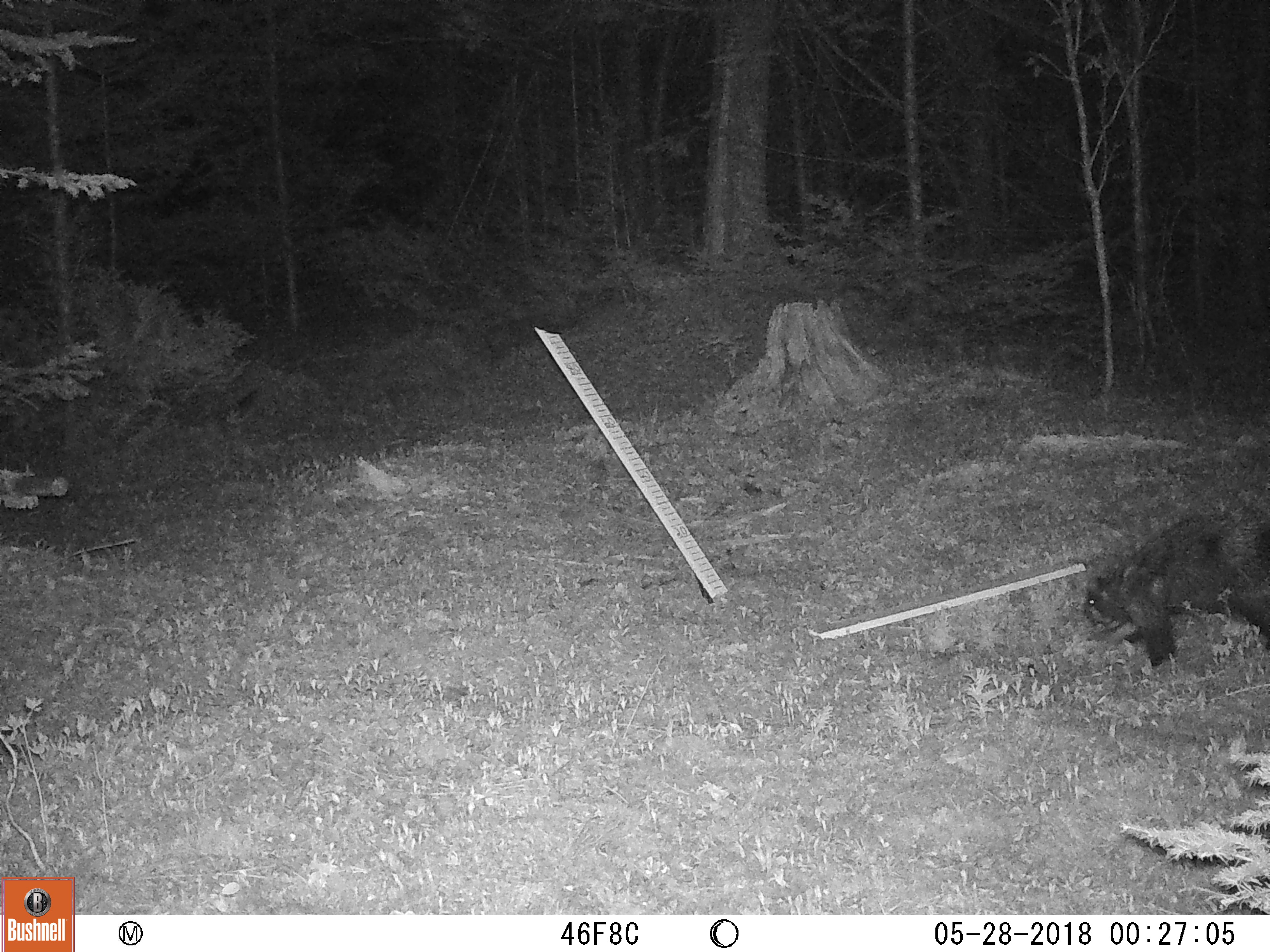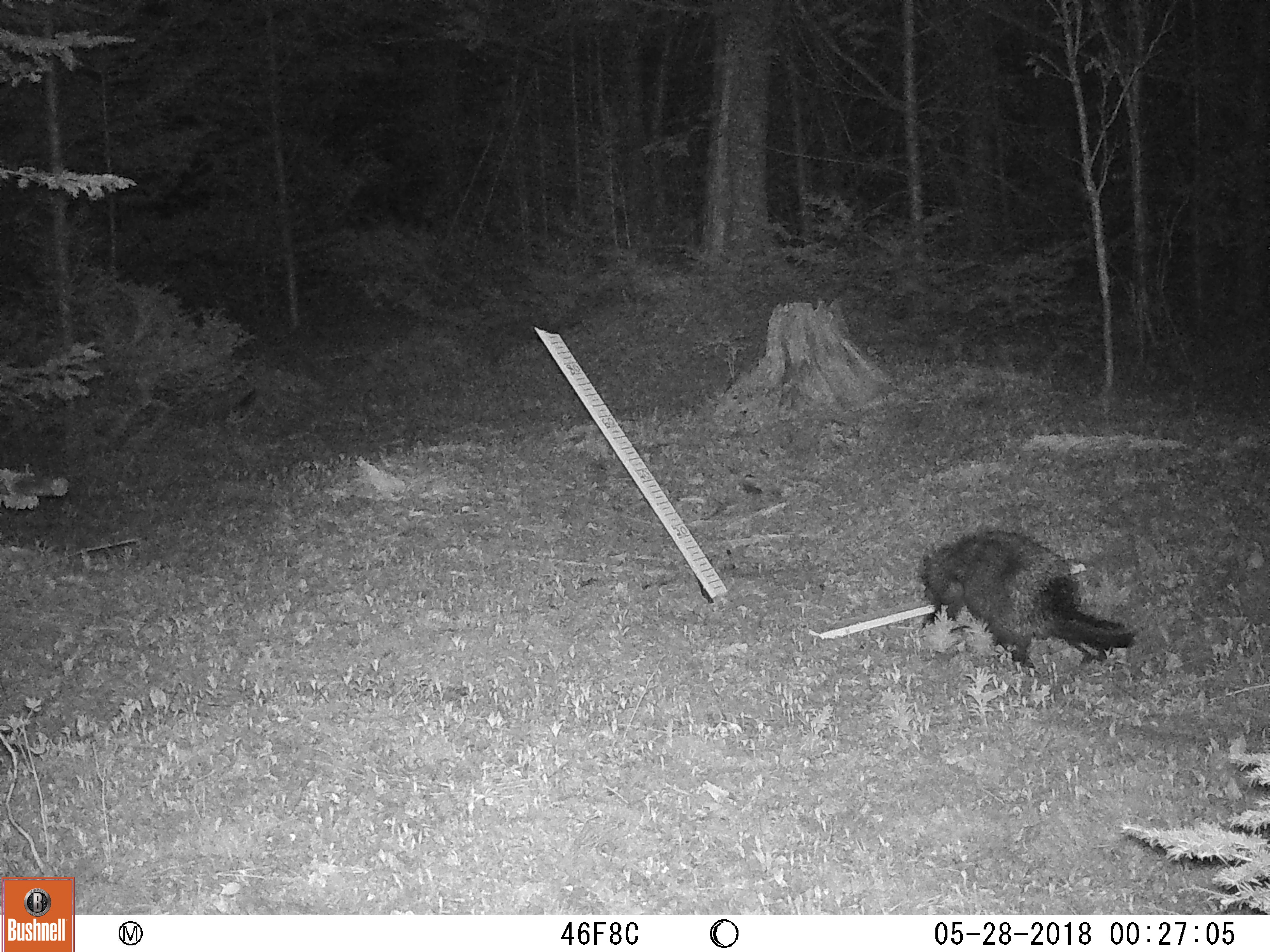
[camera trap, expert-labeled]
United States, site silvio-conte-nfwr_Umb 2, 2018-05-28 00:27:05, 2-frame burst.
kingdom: Animalia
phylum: Chordata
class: Mammalia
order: Rodentia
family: Erethizontidae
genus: Erethizon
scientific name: Erethizon dorsatum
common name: porcupine